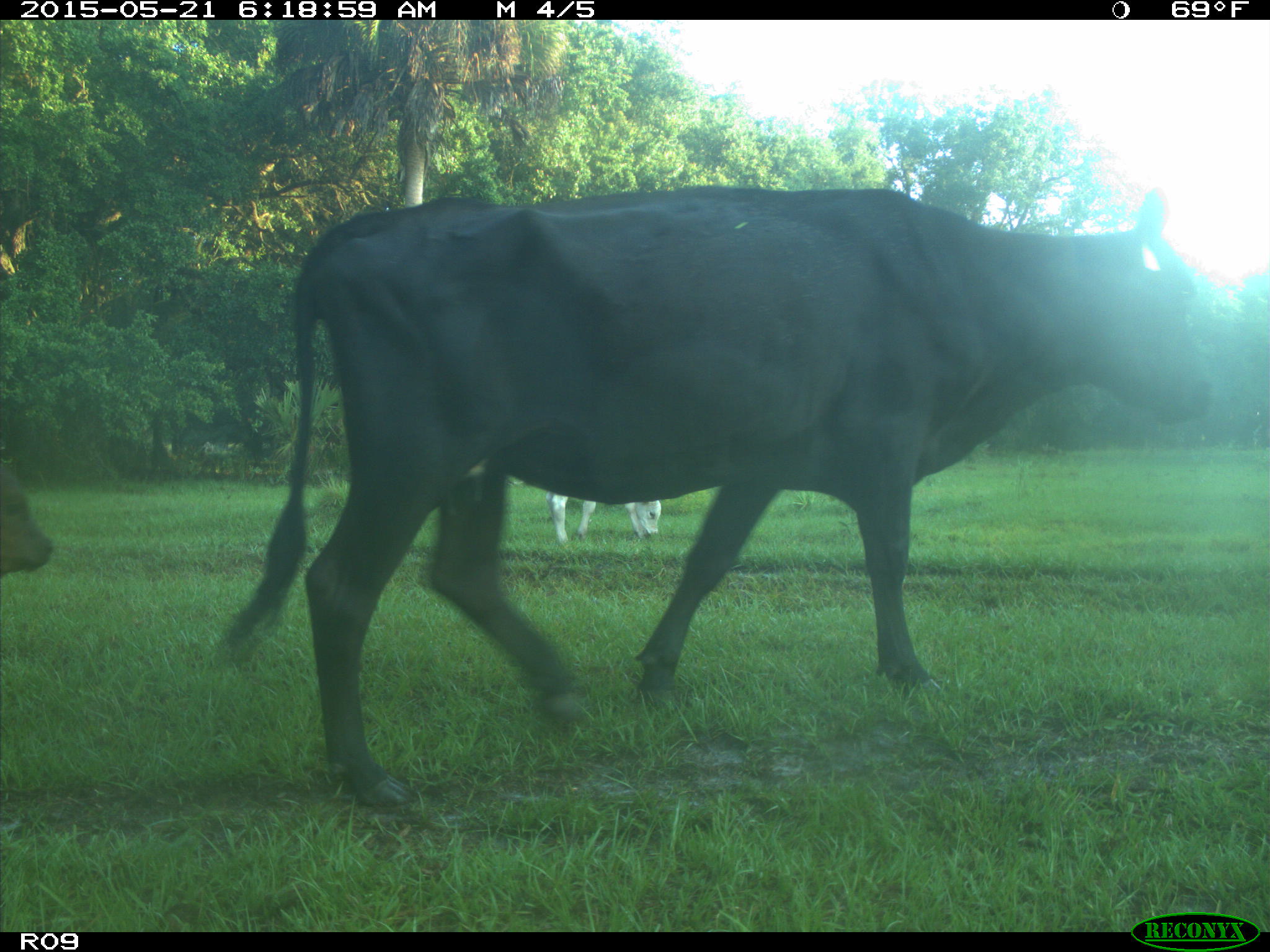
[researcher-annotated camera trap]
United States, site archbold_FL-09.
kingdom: Animalia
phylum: Chordata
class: Mammalia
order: Artiodactyla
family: Bovidae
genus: Bos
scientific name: Bos taurus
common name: domestic cow